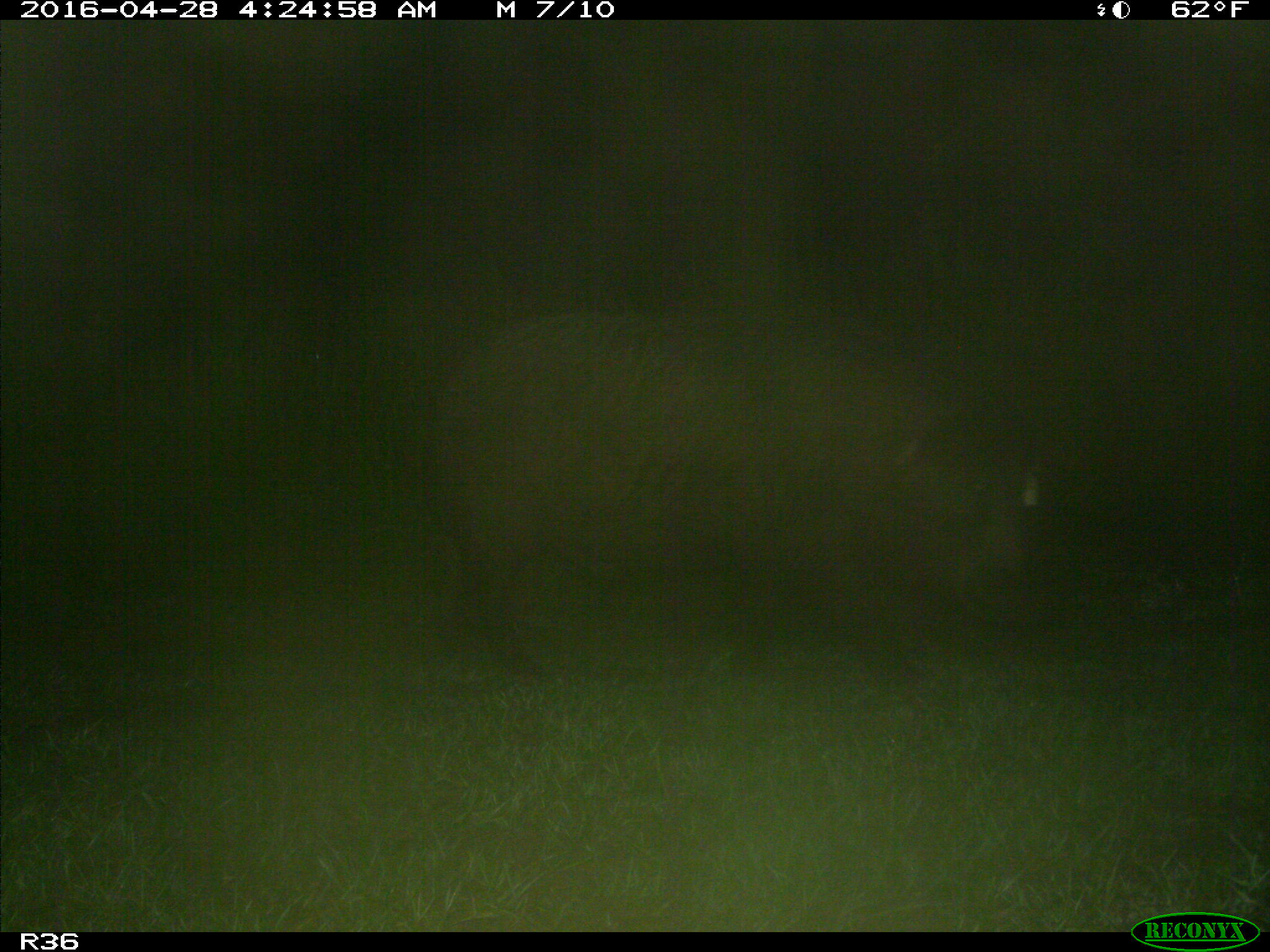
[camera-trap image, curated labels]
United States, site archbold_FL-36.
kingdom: Animalia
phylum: Chordata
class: Mammalia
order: Artiodactyla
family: Suidae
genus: Sus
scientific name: Sus scrofa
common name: wild boar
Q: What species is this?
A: Sus scrofa (wild boar).